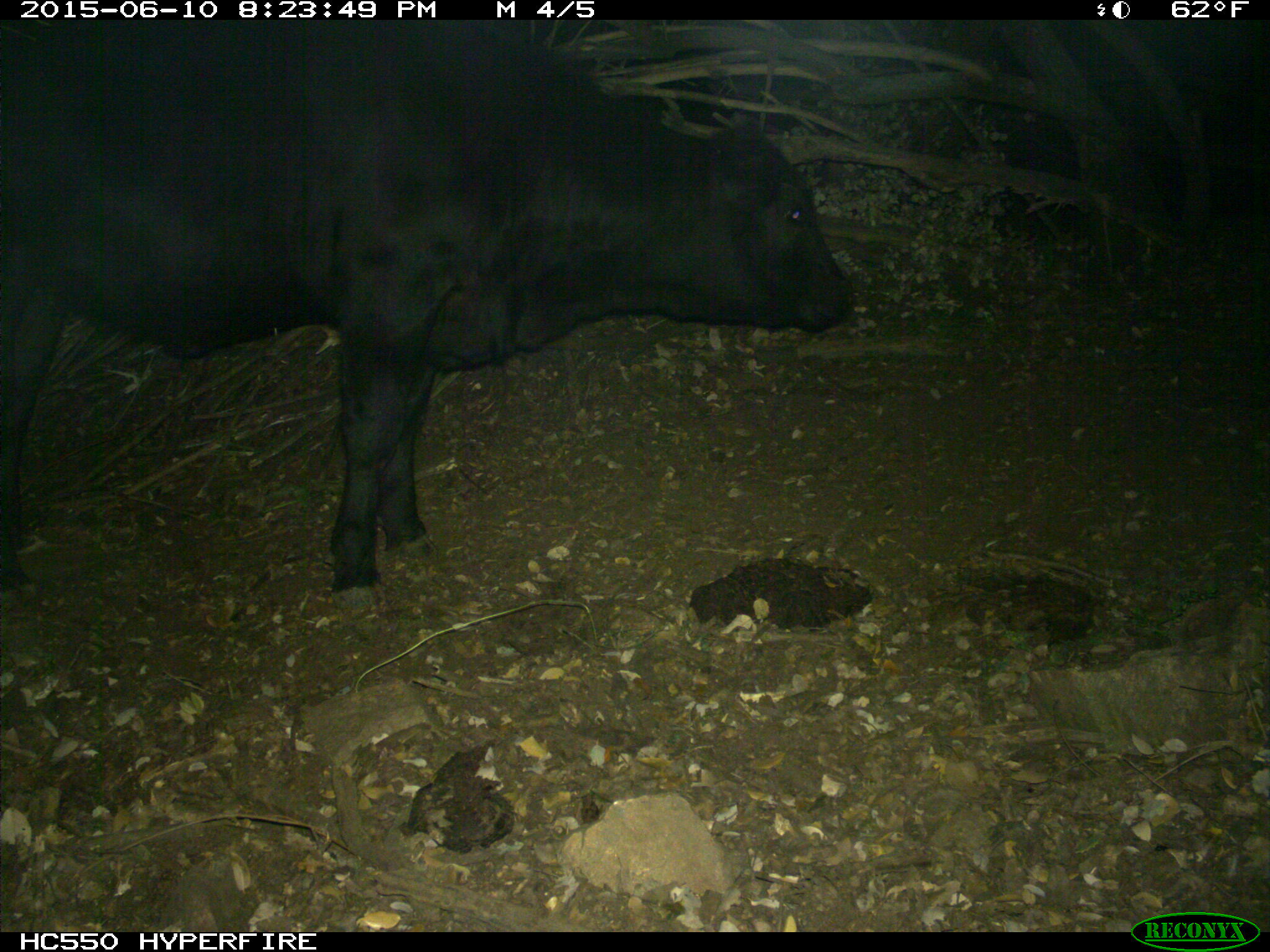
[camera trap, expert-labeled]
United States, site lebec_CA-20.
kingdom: Animalia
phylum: Chordata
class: Mammalia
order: Artiodactyla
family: Bovidae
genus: Bos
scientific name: Bos taurus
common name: domestic cow